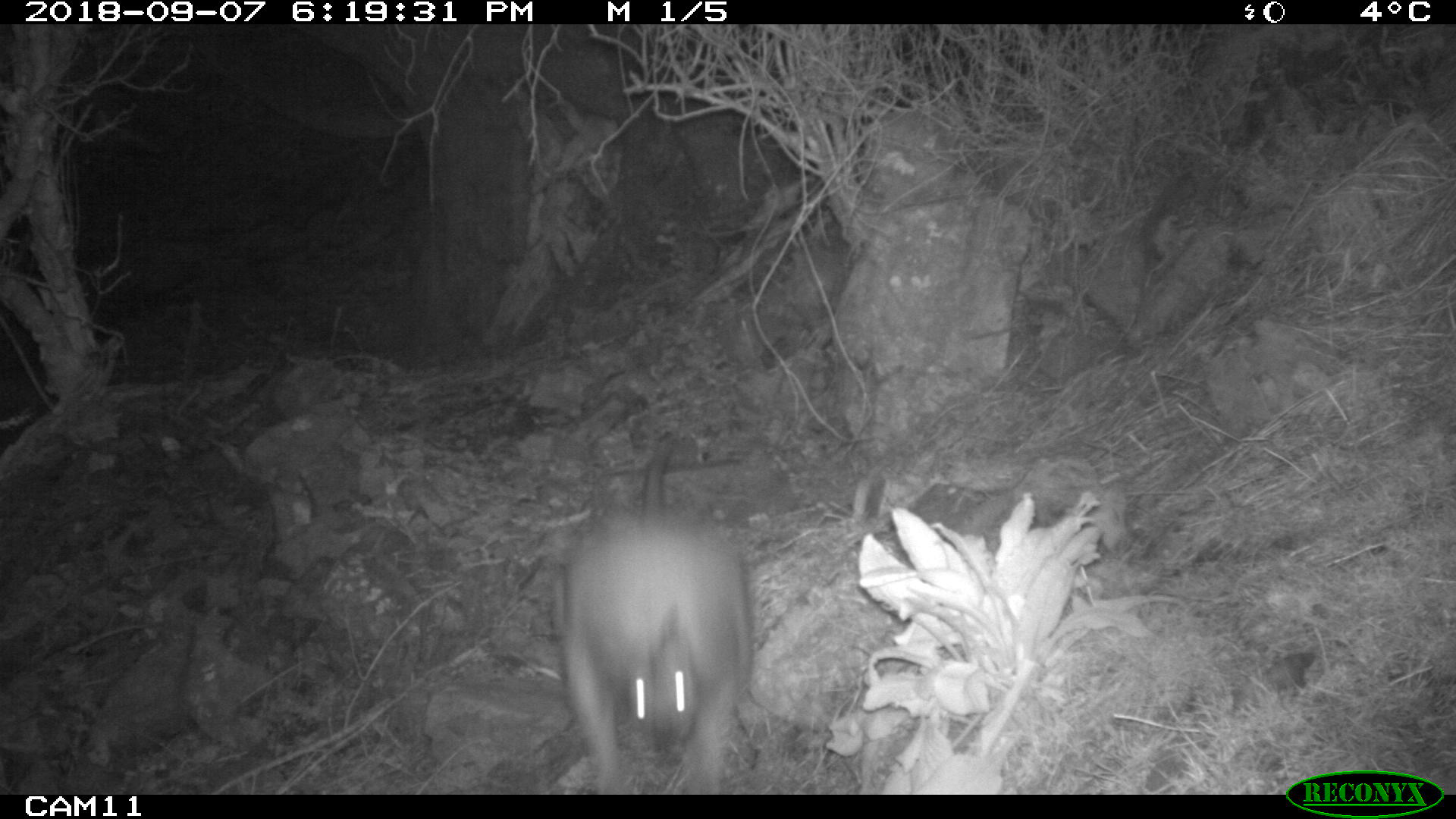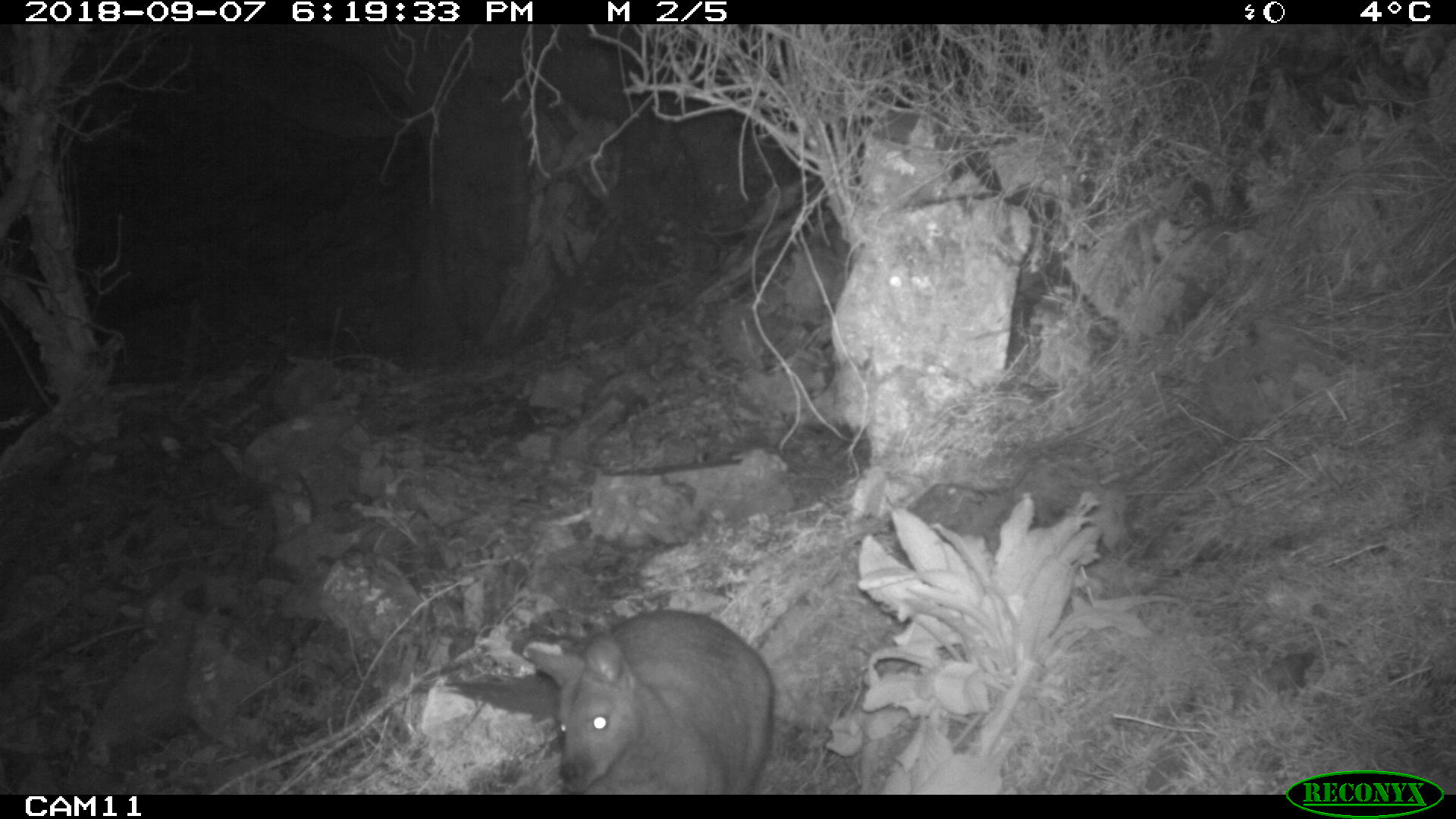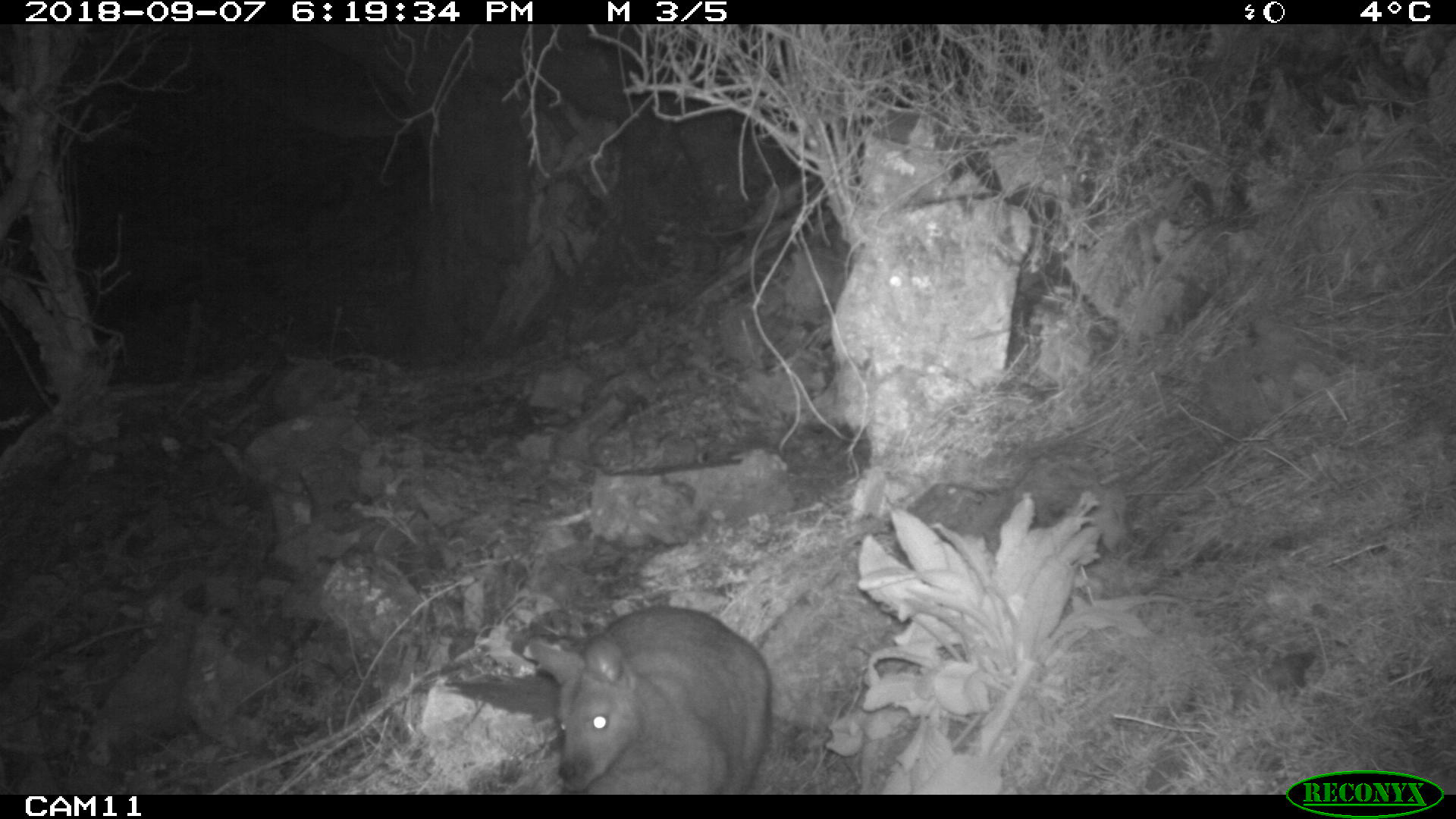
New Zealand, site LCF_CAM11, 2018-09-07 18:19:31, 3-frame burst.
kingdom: Animalia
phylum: Chordata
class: Mammalia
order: Diprotodontia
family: Macropodidae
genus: Notamacropus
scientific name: Notamacropus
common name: wallaby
Wallaby (Notamacropus).